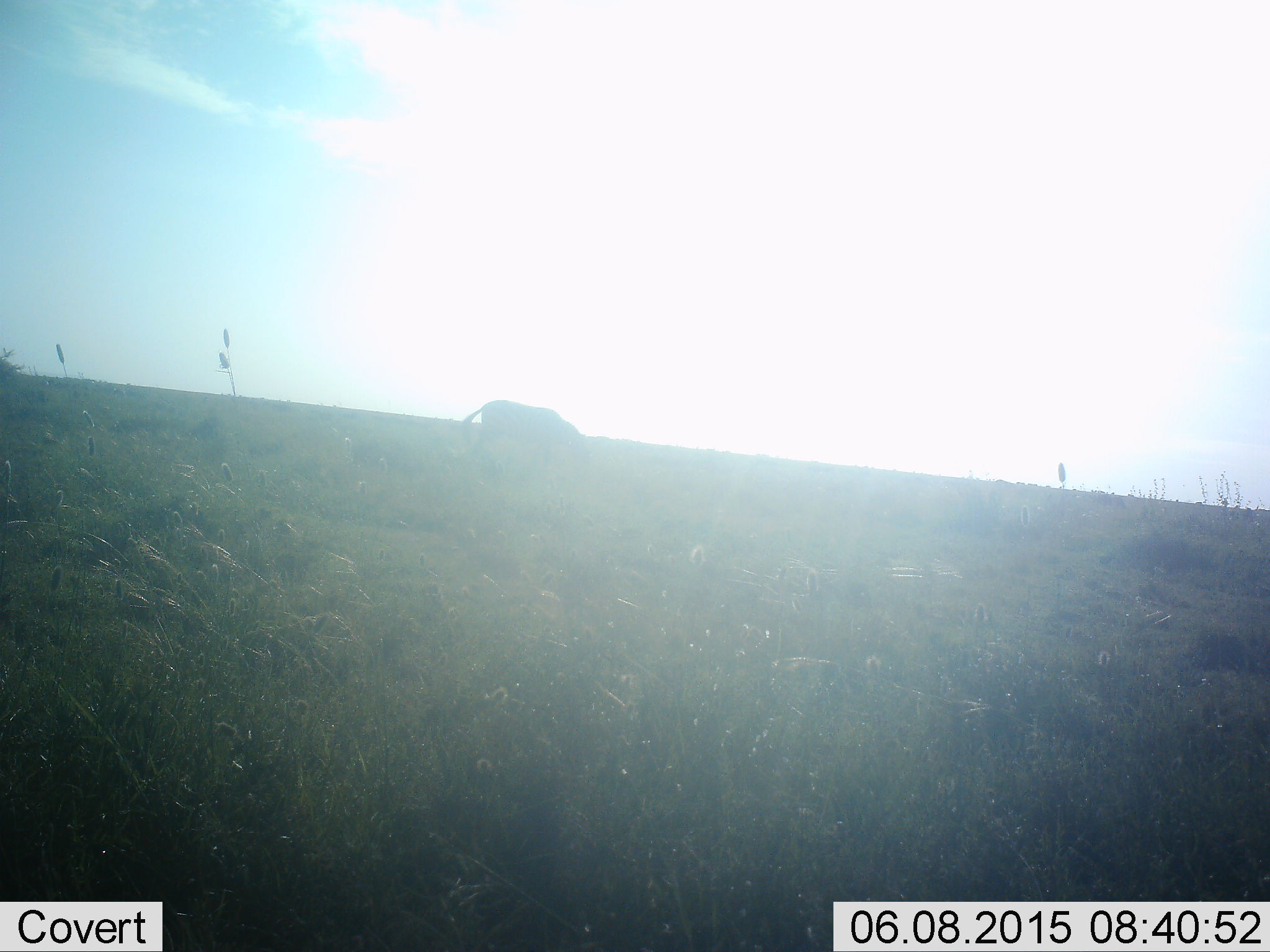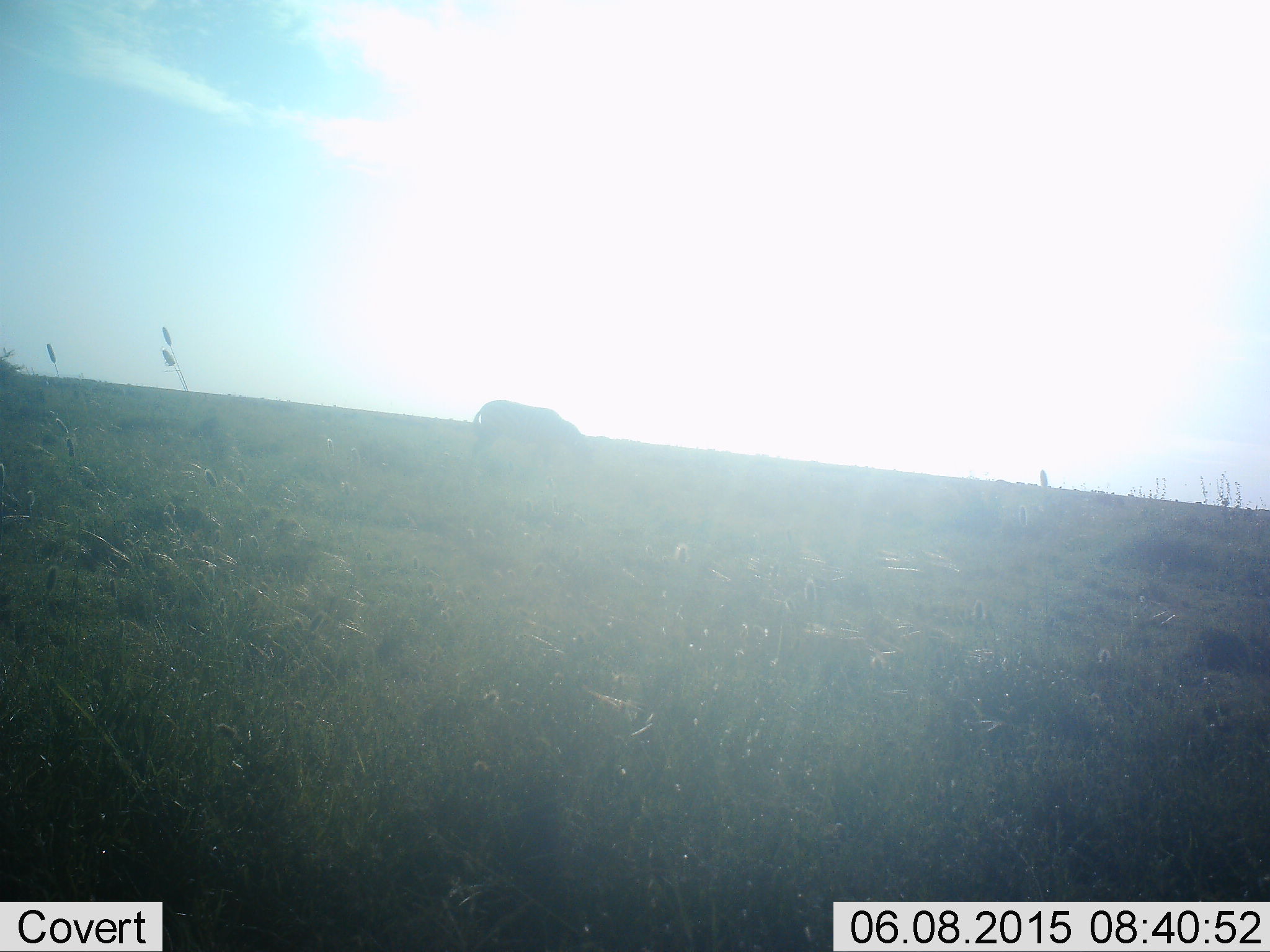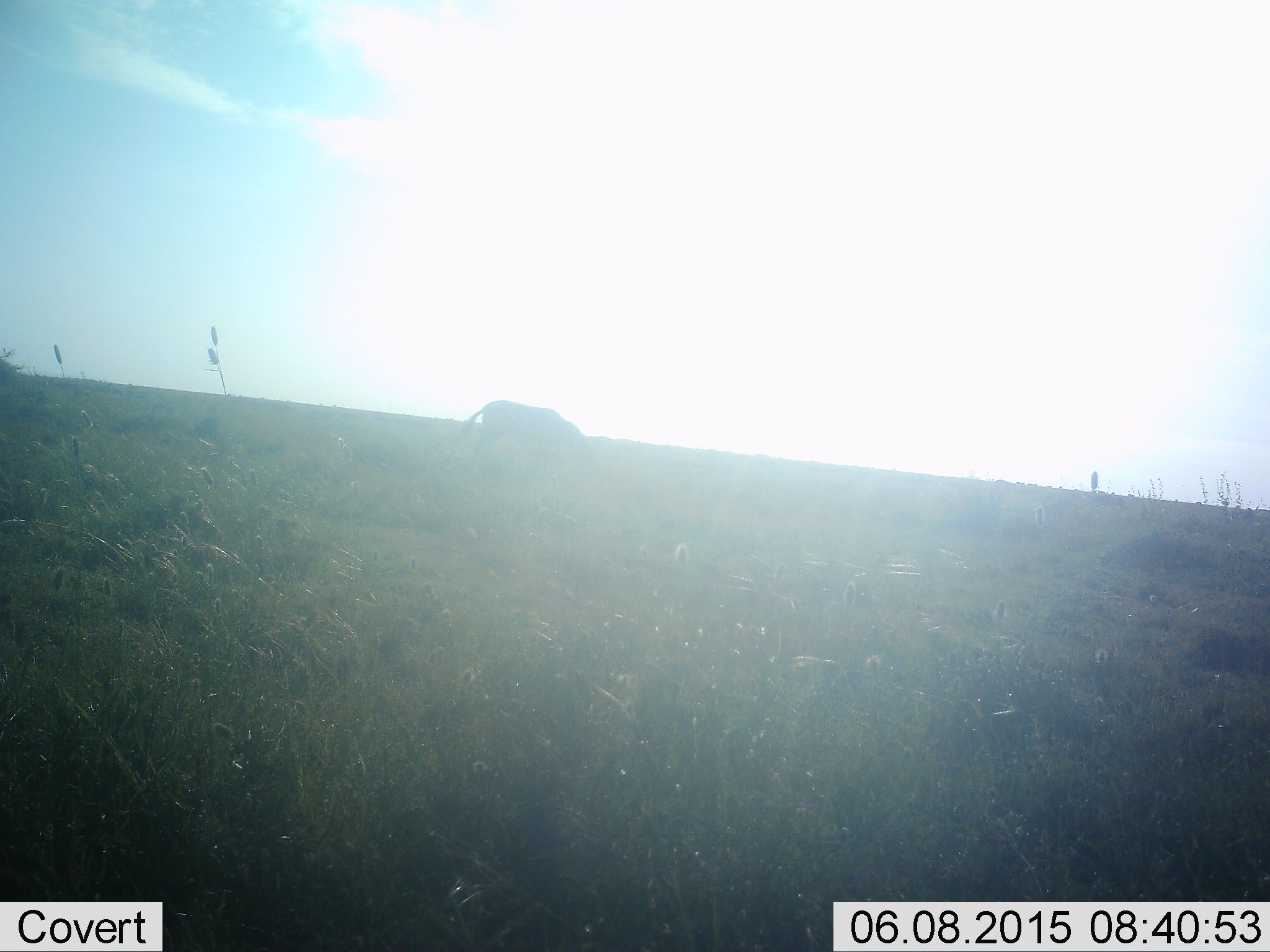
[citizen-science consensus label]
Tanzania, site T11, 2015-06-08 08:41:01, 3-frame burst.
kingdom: Animalia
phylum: Chordata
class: Mammalia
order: Artiodactyla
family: Bovidae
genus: Connochaetes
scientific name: Connochaetes taurinus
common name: blue wildebeest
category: wildebeest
Wildebeest (blue wildebeest) (Connochaetes taurinus), count 1. Behavior (volunteer vote fractions): standing 50%, resting 0%, moving 12%, interacting 0%. Young present (vote fraction): 0%. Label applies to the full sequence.